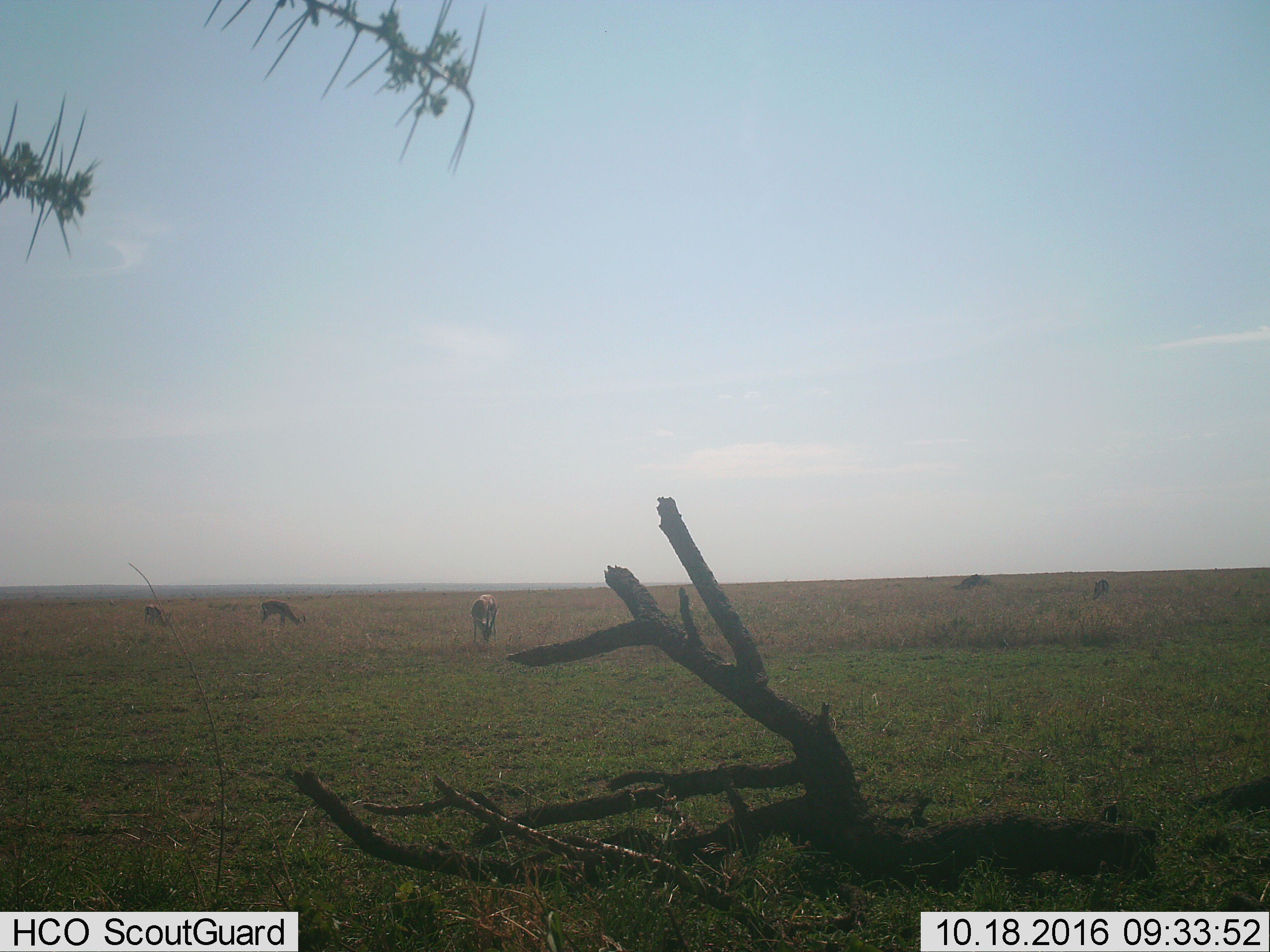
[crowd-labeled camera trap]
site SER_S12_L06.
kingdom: Animalia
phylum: Chordata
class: Mammalia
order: Artiodactyla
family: Bovidae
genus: Eudorcas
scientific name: Eudorcas thomsonii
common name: thomson's gazelle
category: gazellethomsons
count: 4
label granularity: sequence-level